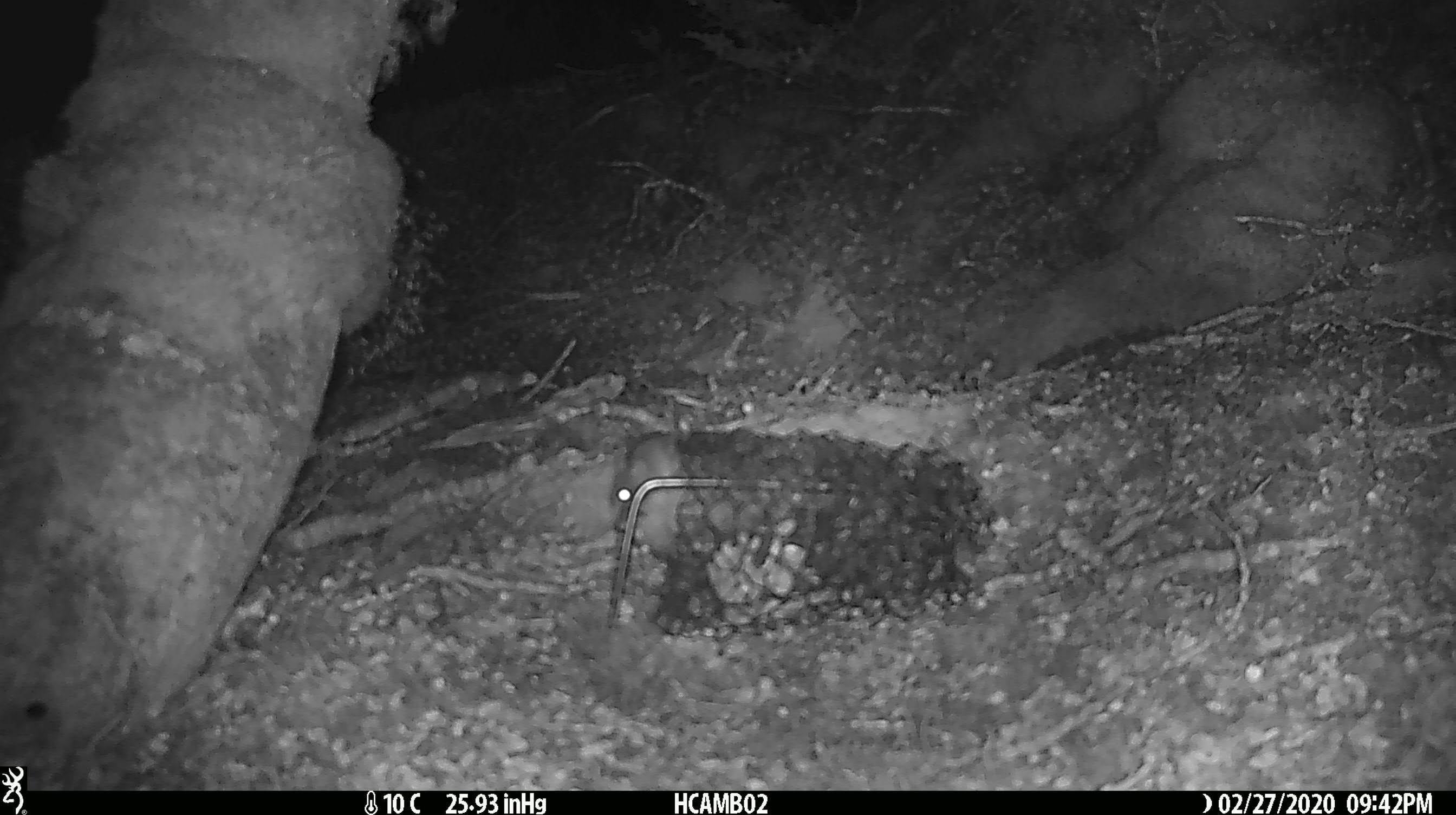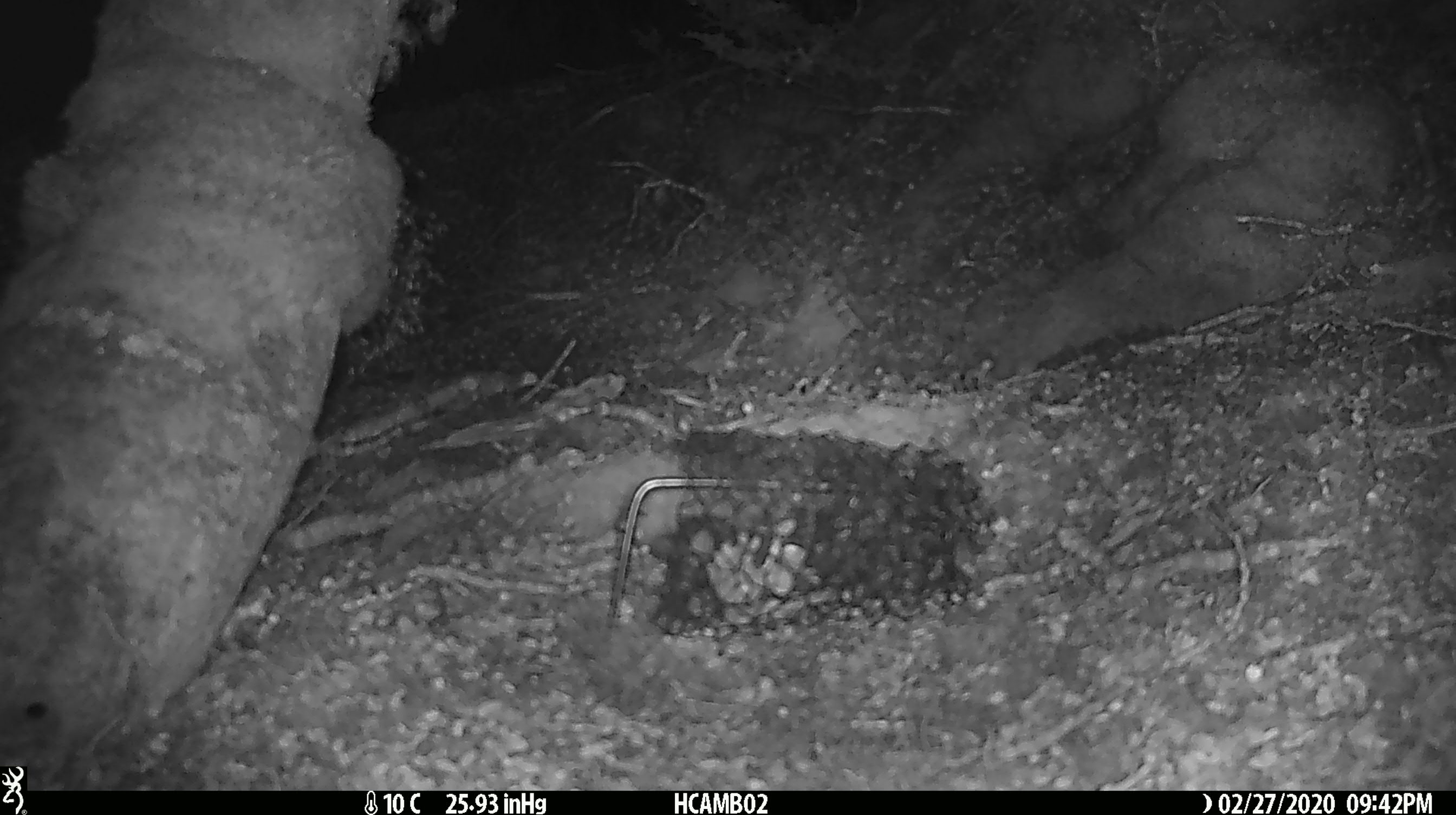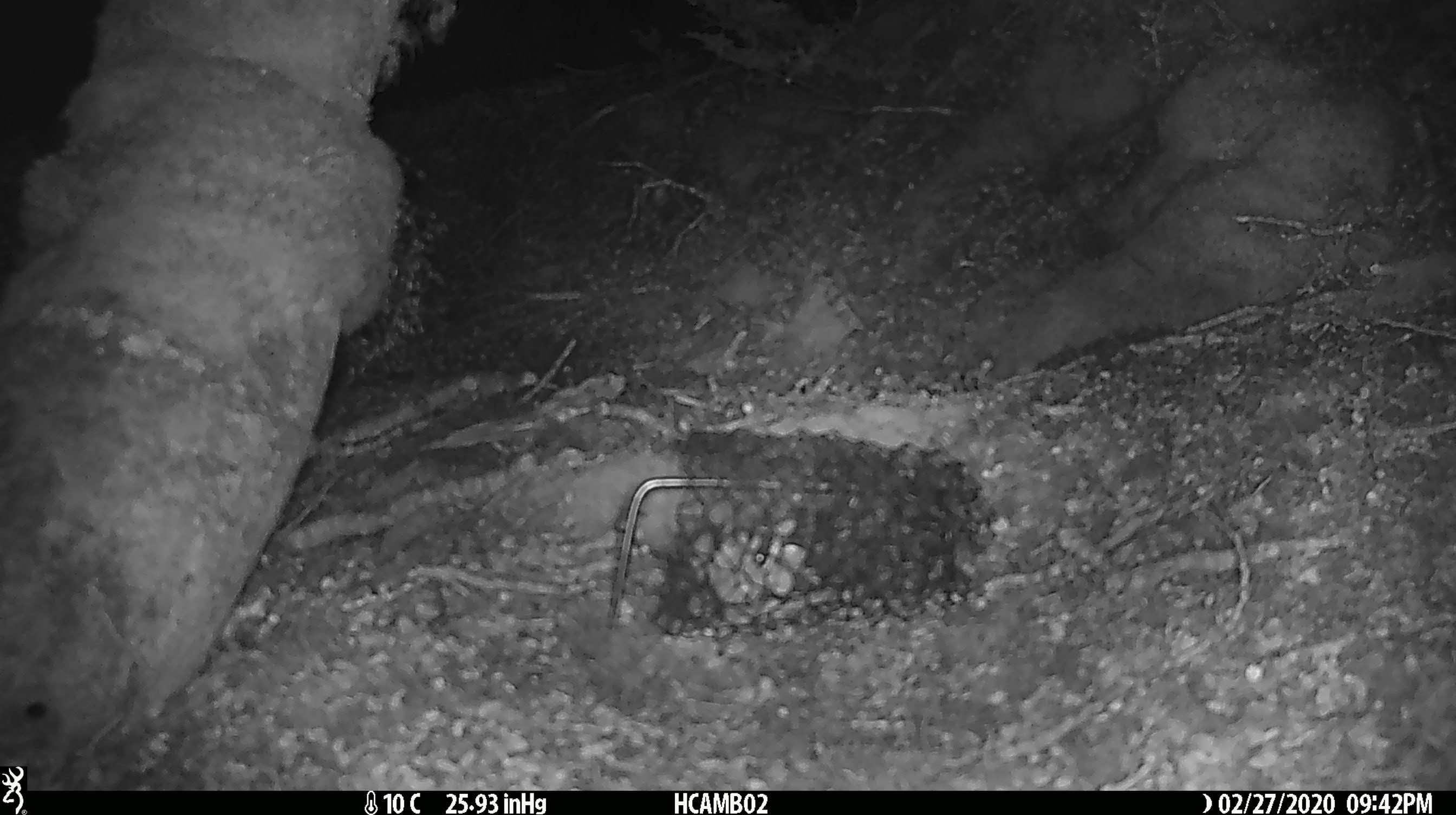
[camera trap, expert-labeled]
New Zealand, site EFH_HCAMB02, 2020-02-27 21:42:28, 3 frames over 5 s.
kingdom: Animalia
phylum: Chordata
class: Mammalia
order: Rodentia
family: Muridae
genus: Mus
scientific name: Mus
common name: mouse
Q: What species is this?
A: Mouse (Mus).